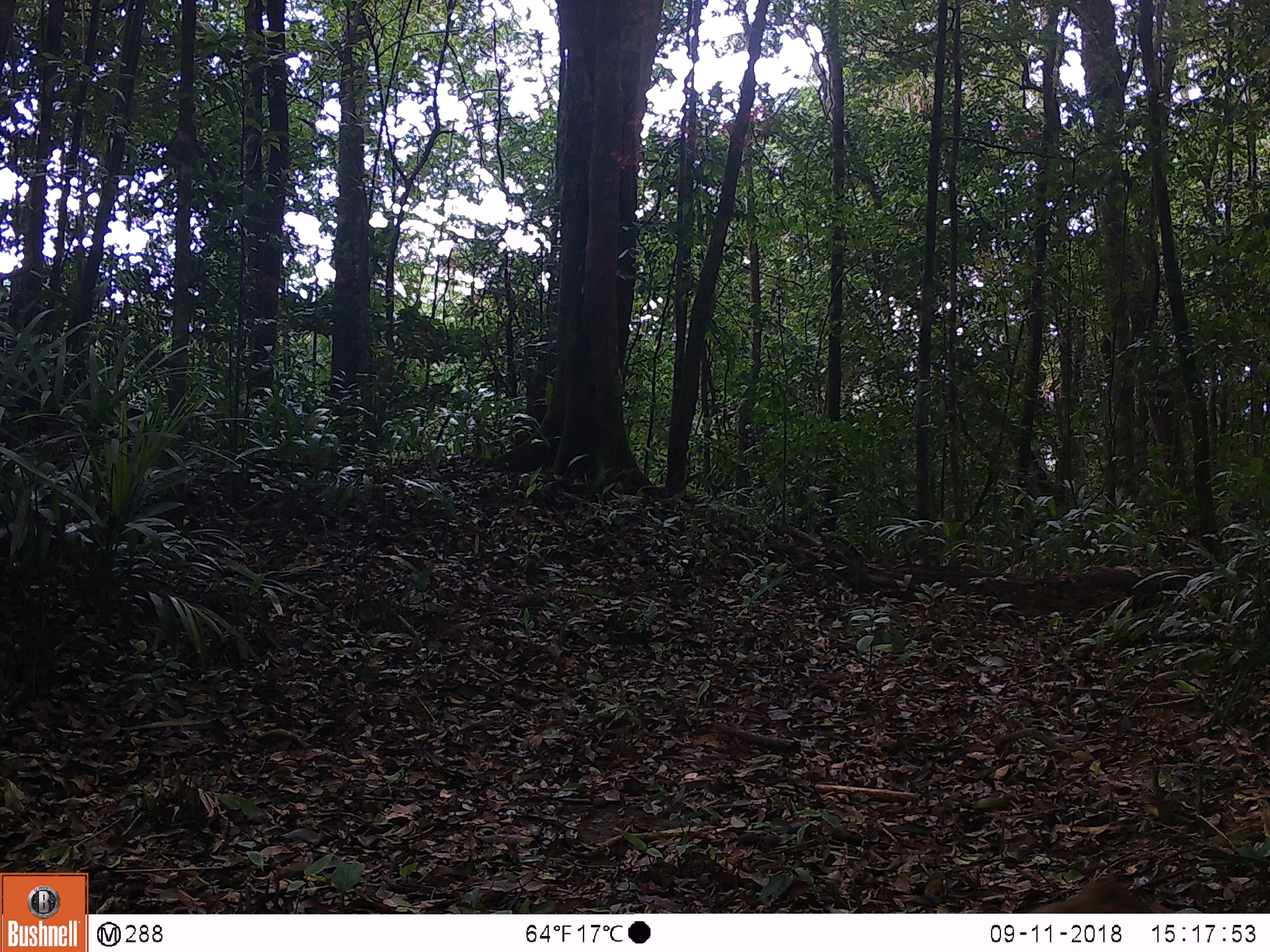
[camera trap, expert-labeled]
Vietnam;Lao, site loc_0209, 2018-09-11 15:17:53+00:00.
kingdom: Animalia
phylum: Chordata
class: Mammalia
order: Primates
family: Cercopithecidae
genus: Macaca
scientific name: Macaca nemestrina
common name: pig-tailed macaque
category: pig tailed macaque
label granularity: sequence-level